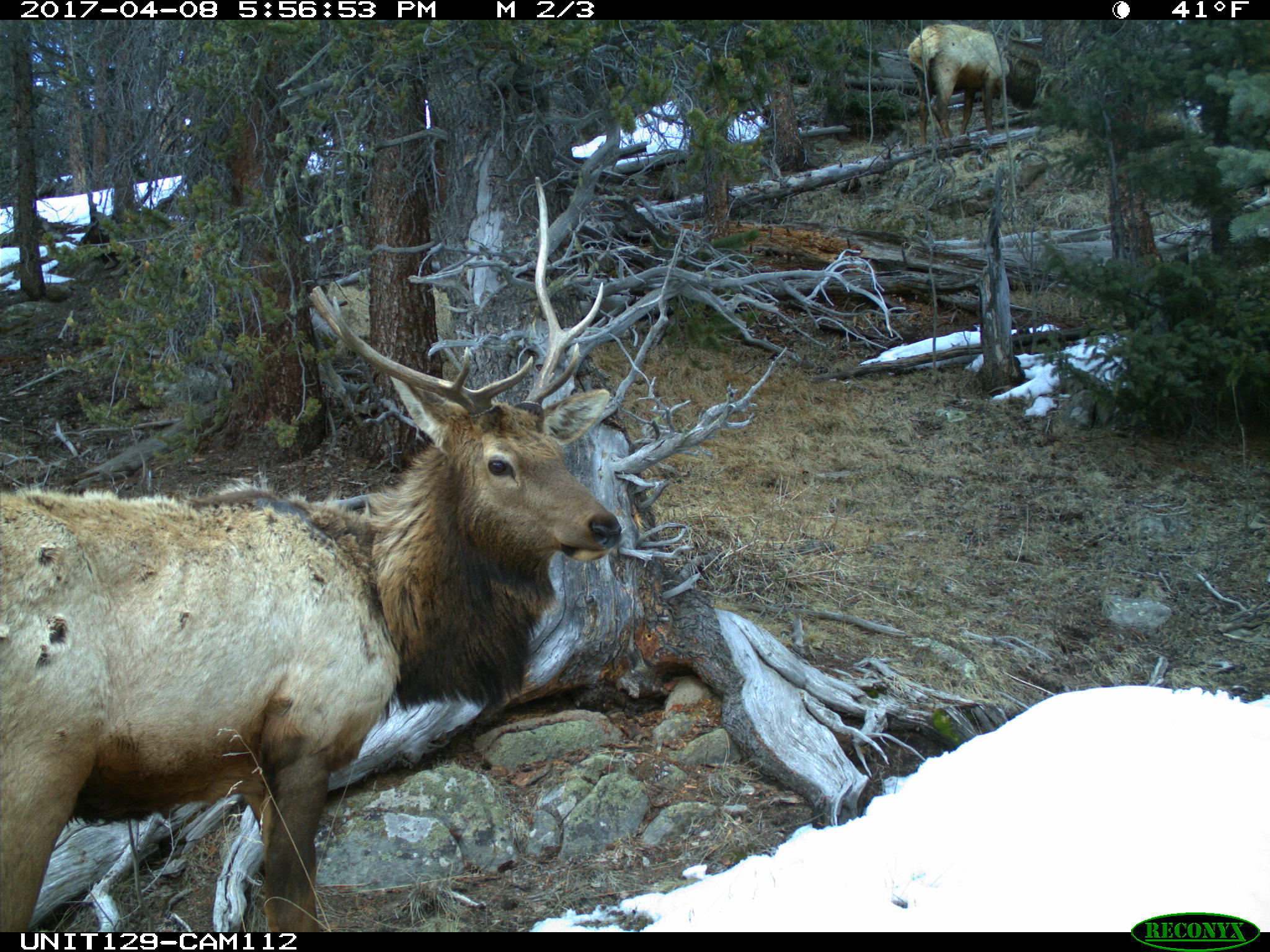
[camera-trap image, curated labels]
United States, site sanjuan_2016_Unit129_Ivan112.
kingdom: Animalia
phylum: Chordata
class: Mammalia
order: Artiodactyla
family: Cervidae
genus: Cervus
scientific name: Cervus elaphus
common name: red deer